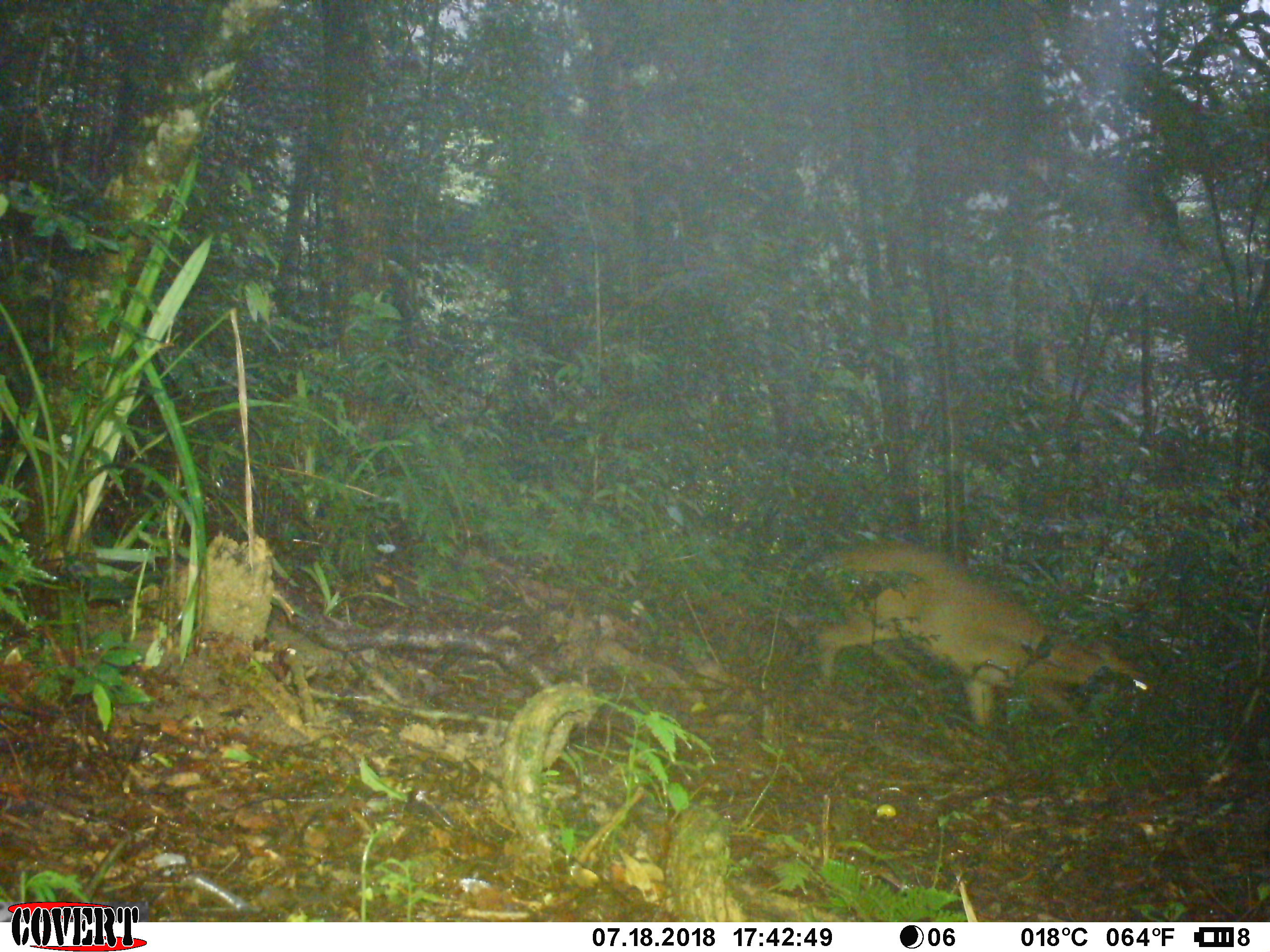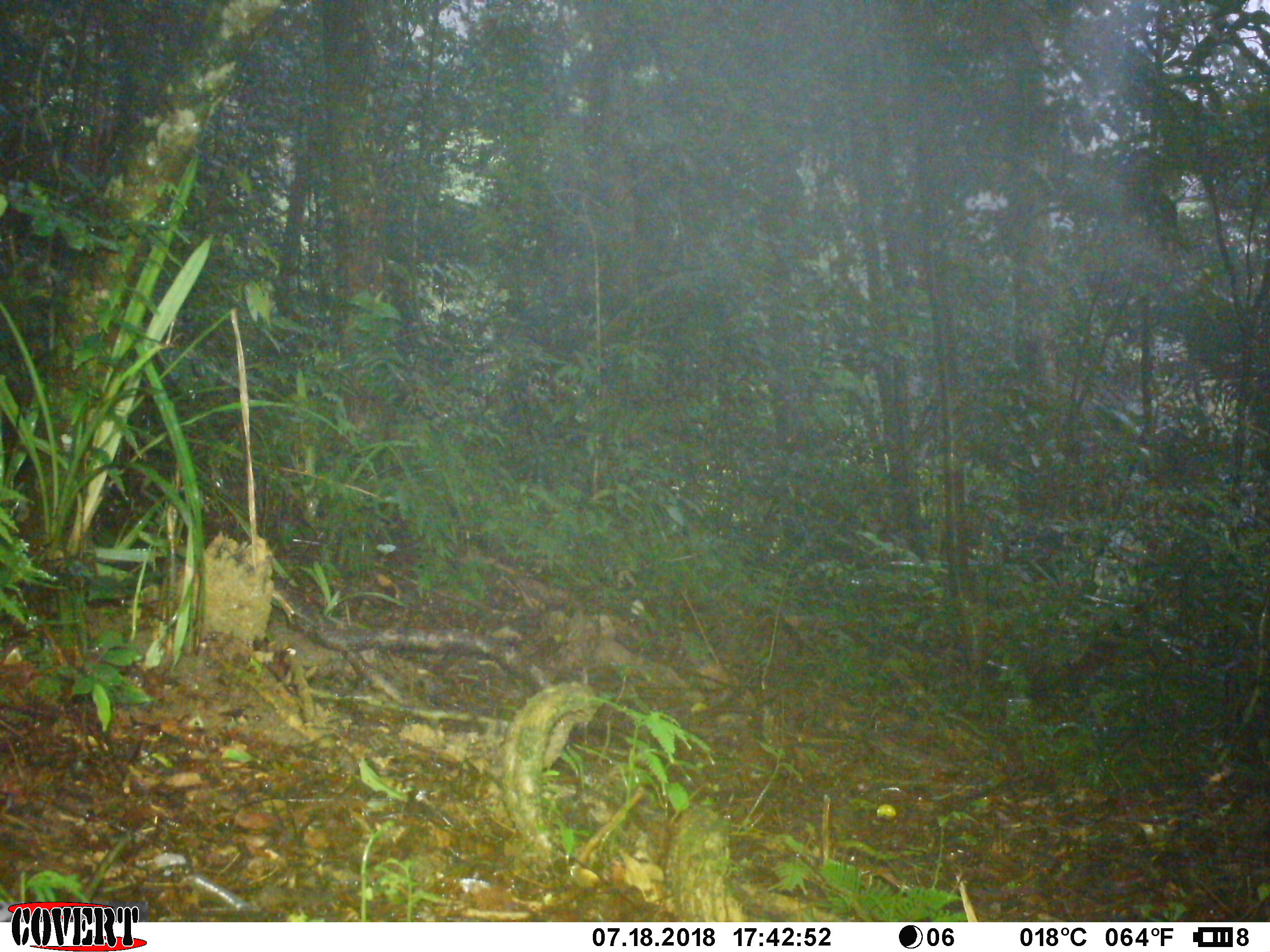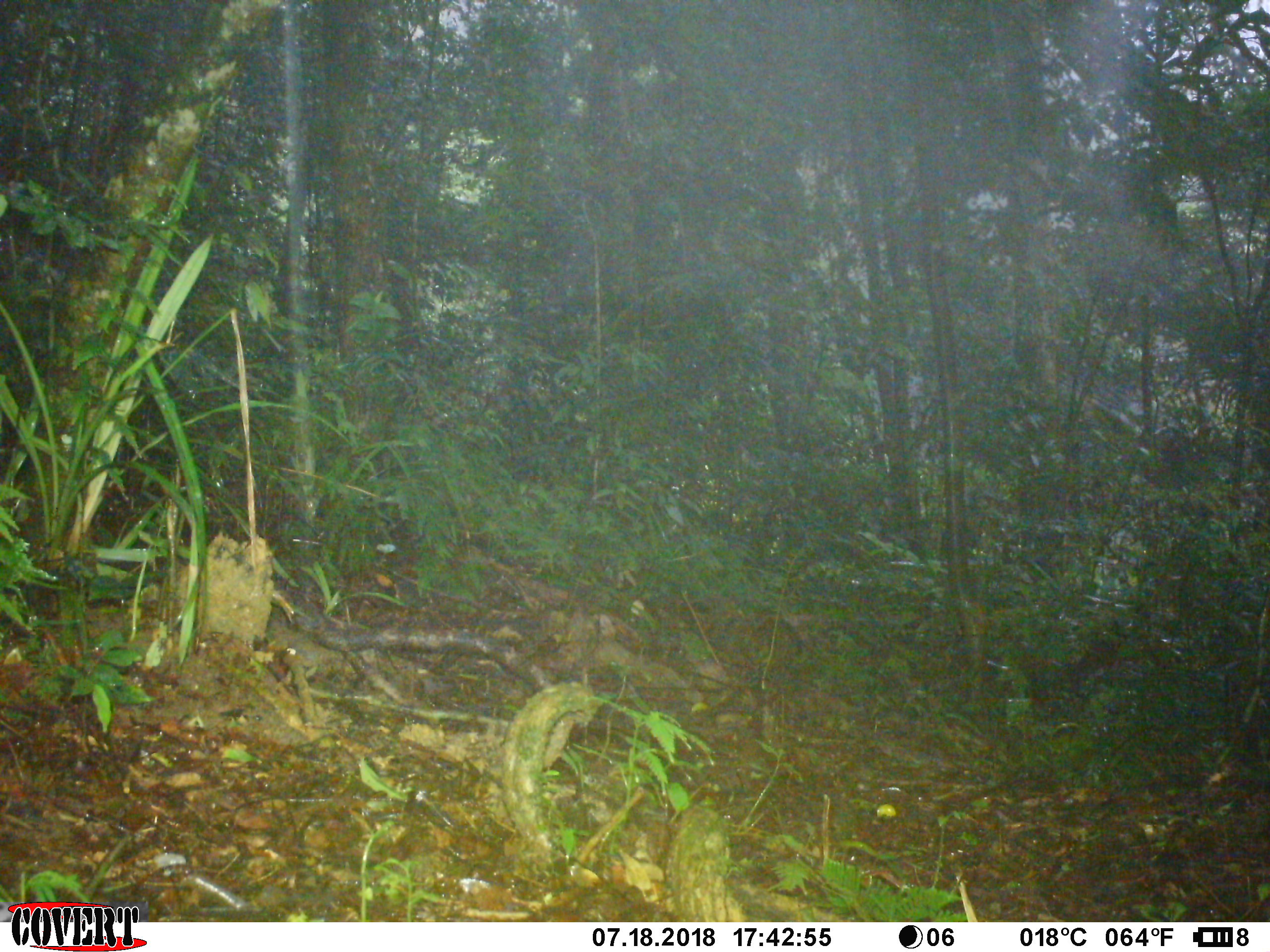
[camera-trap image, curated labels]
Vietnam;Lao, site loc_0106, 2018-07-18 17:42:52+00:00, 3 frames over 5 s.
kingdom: Animalia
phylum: Chordata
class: Mammalia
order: Artiodactyla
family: Cervidae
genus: Muntiacus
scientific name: Muntiacus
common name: muntjacs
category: unidentified muntjac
Unidentified muntjac (muntjacs) (Muntiacus). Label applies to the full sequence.